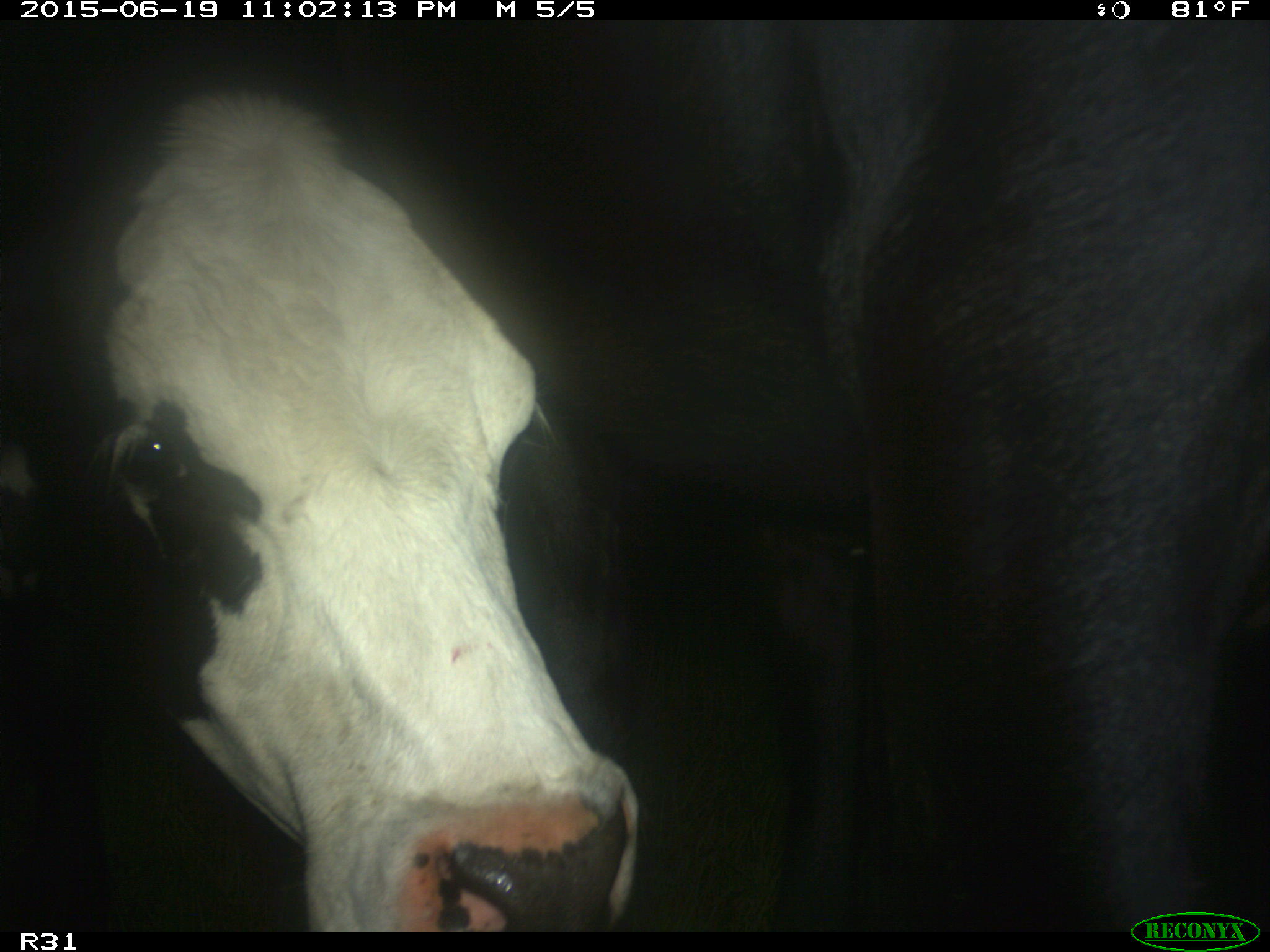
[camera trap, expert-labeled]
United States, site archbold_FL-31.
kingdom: Animalia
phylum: Chordata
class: Mammalia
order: Artiodactyla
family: Bovidae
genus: Bos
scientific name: Bos taurus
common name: domestic cow